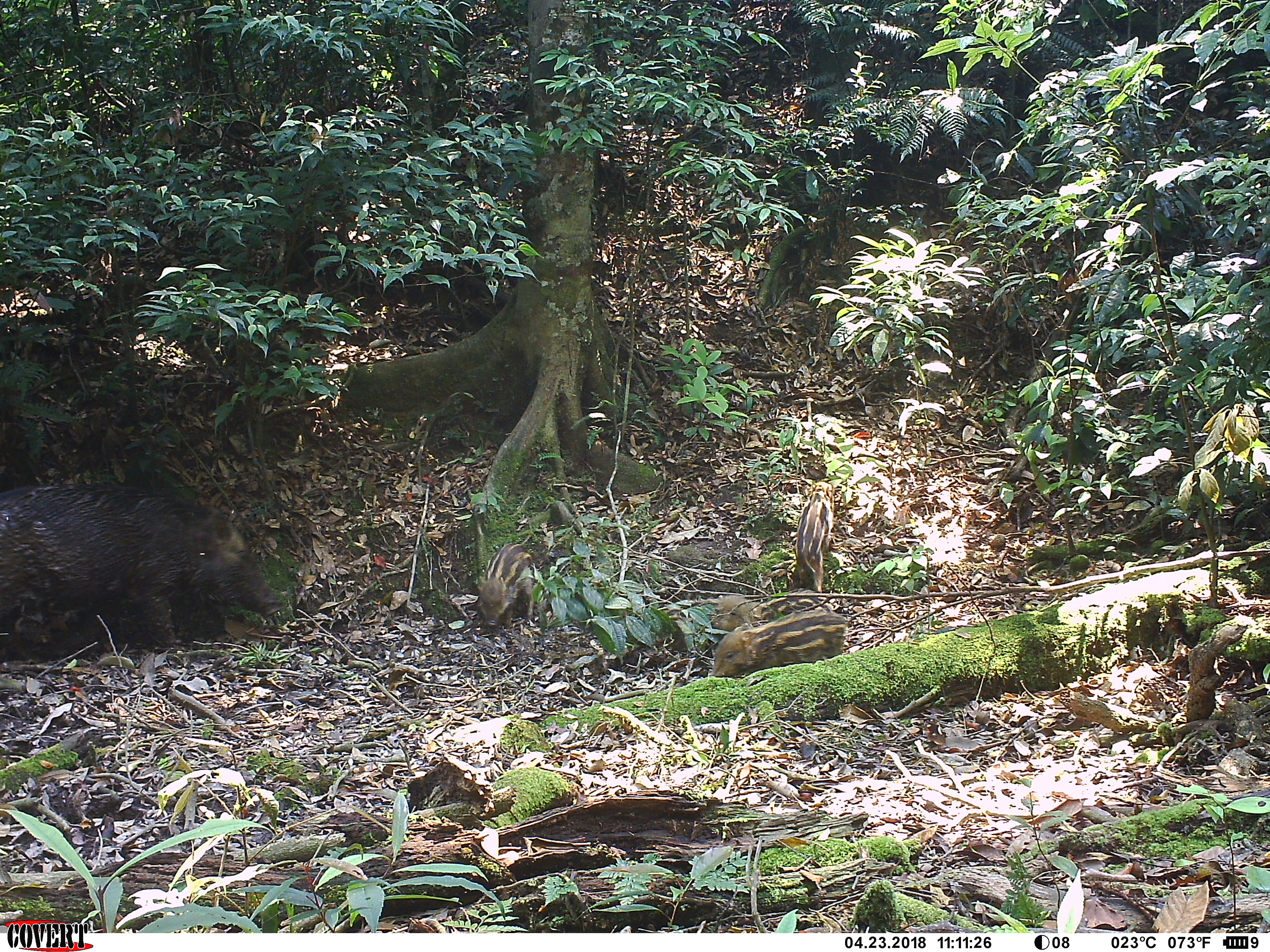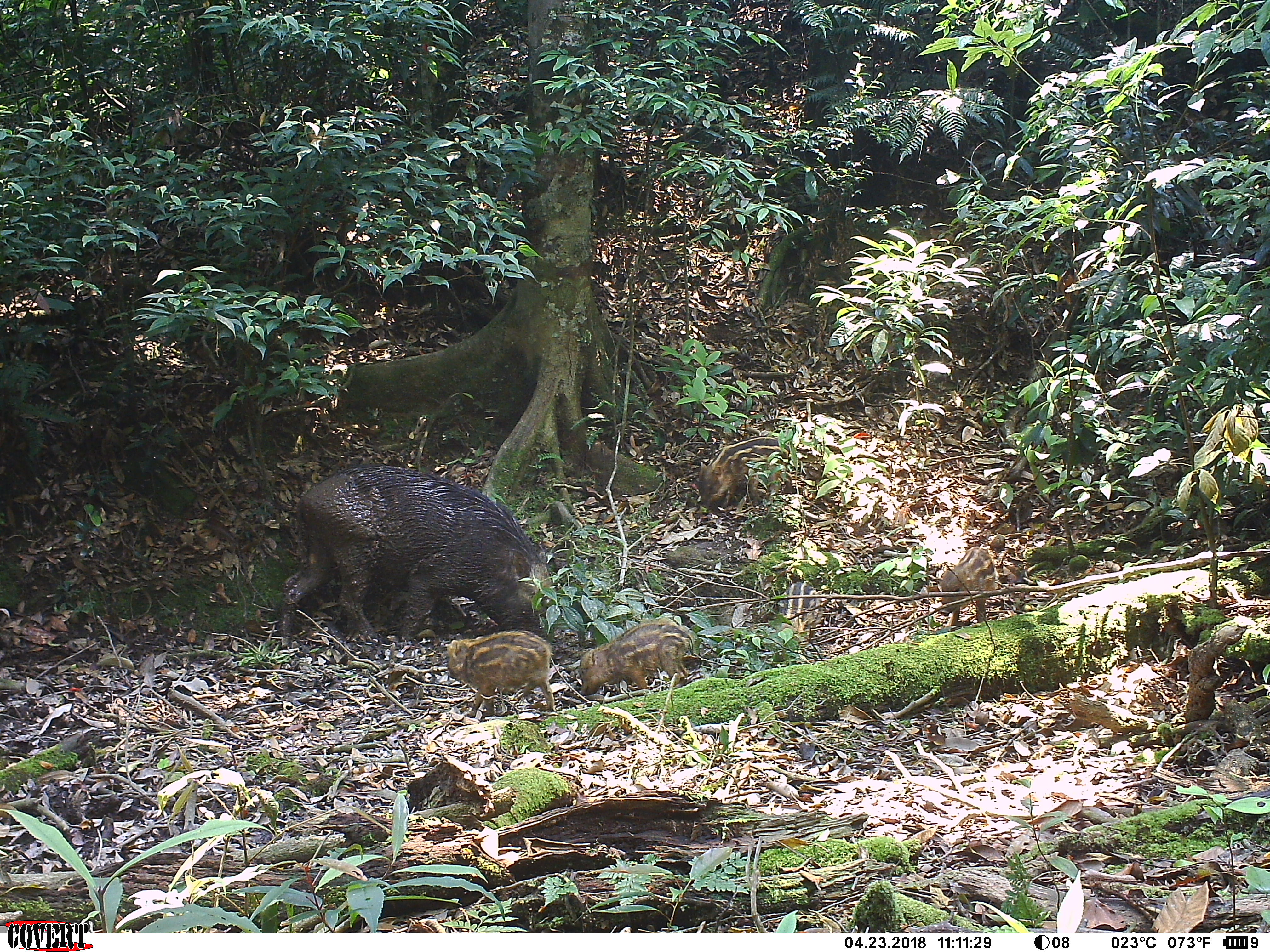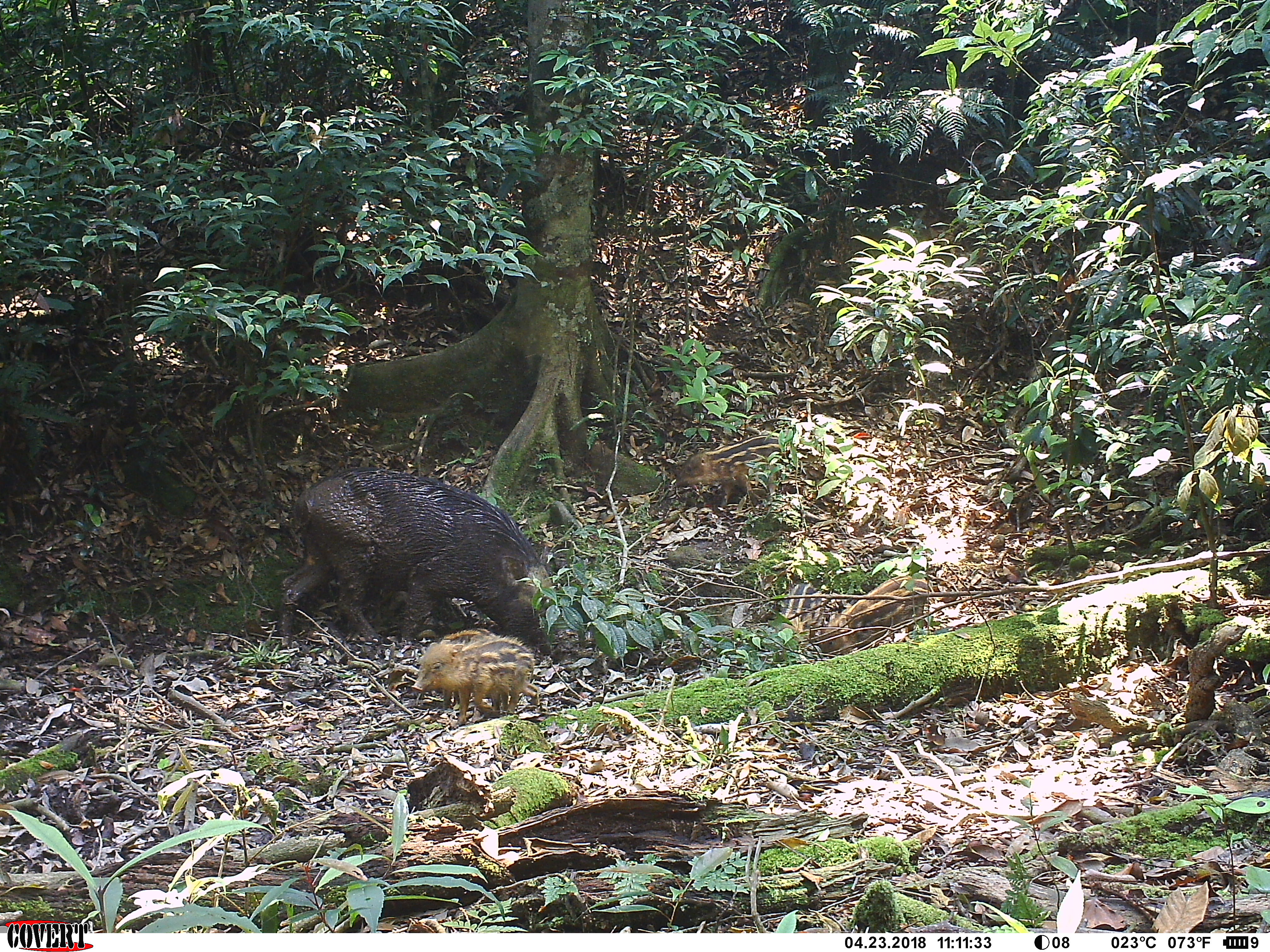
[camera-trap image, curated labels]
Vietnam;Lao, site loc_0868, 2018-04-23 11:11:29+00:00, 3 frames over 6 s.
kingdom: Animalia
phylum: Chordata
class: Mammalia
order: Artiodactyla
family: Suidae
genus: Sus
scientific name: Sus scrofa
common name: eurasian wild pig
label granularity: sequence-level